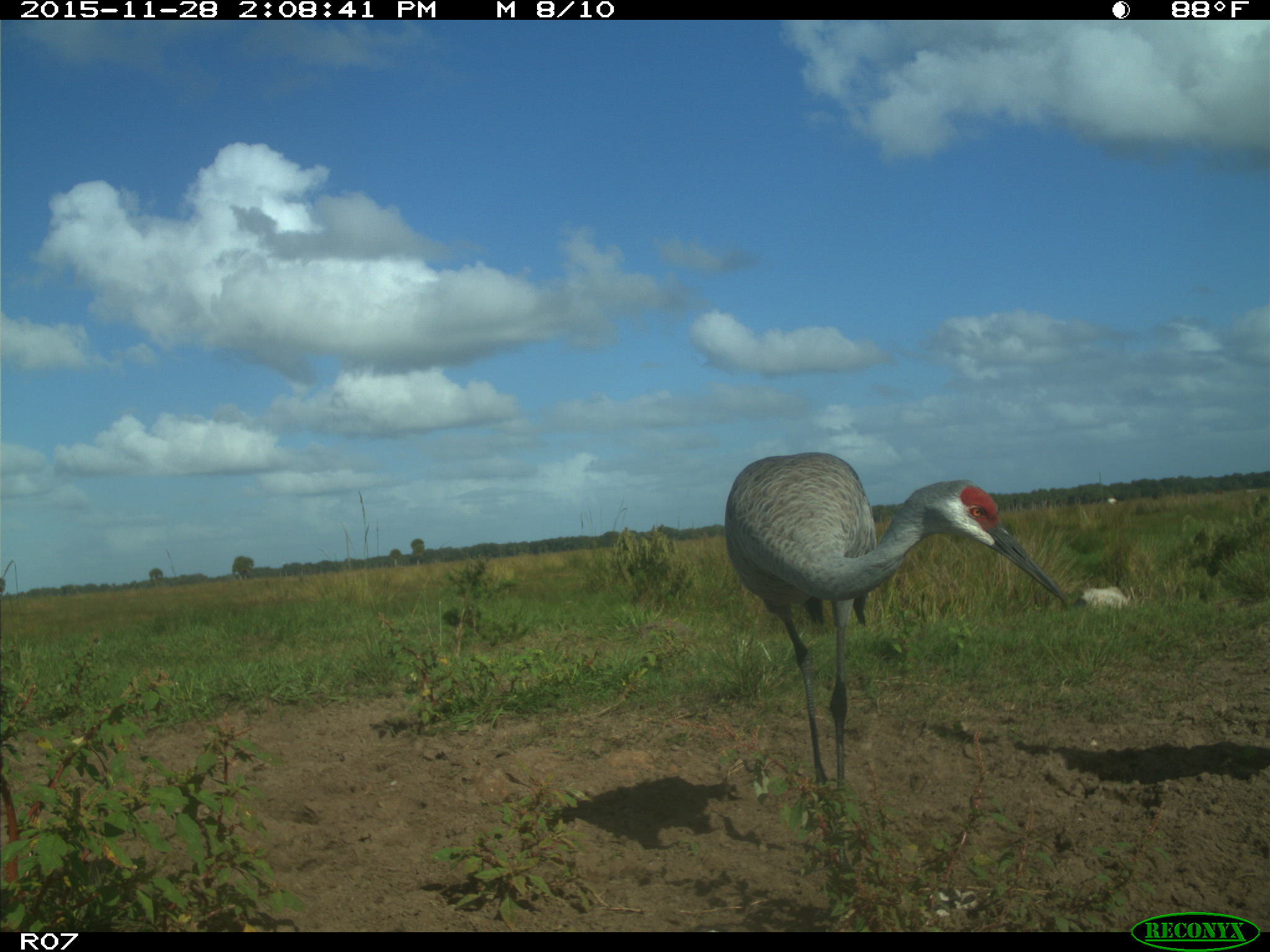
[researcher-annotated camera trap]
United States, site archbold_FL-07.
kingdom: Animalia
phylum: Chordata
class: Aves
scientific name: Aves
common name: birds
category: unidentified bird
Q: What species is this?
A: Unidentified bird (birds) (Aves).